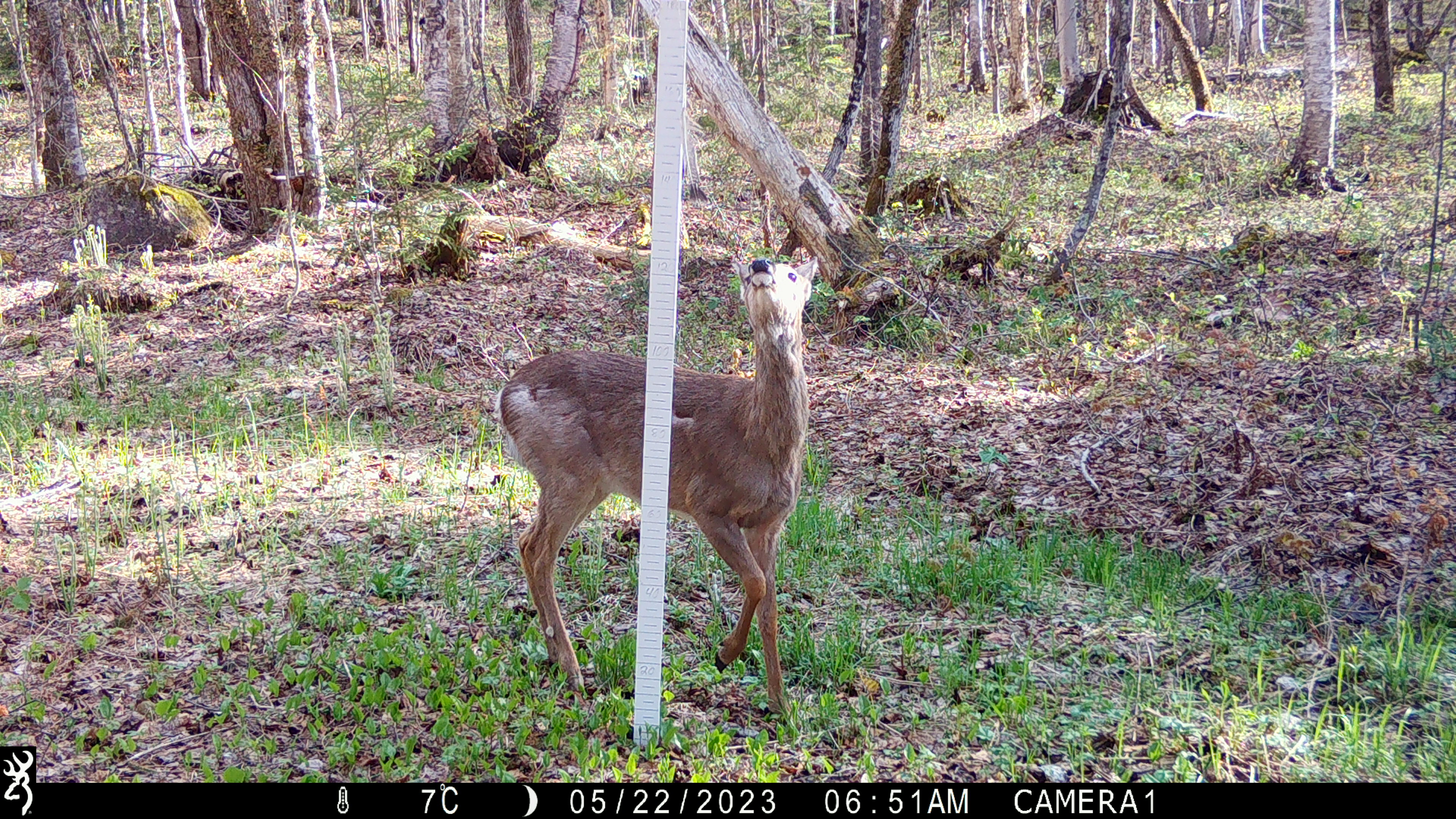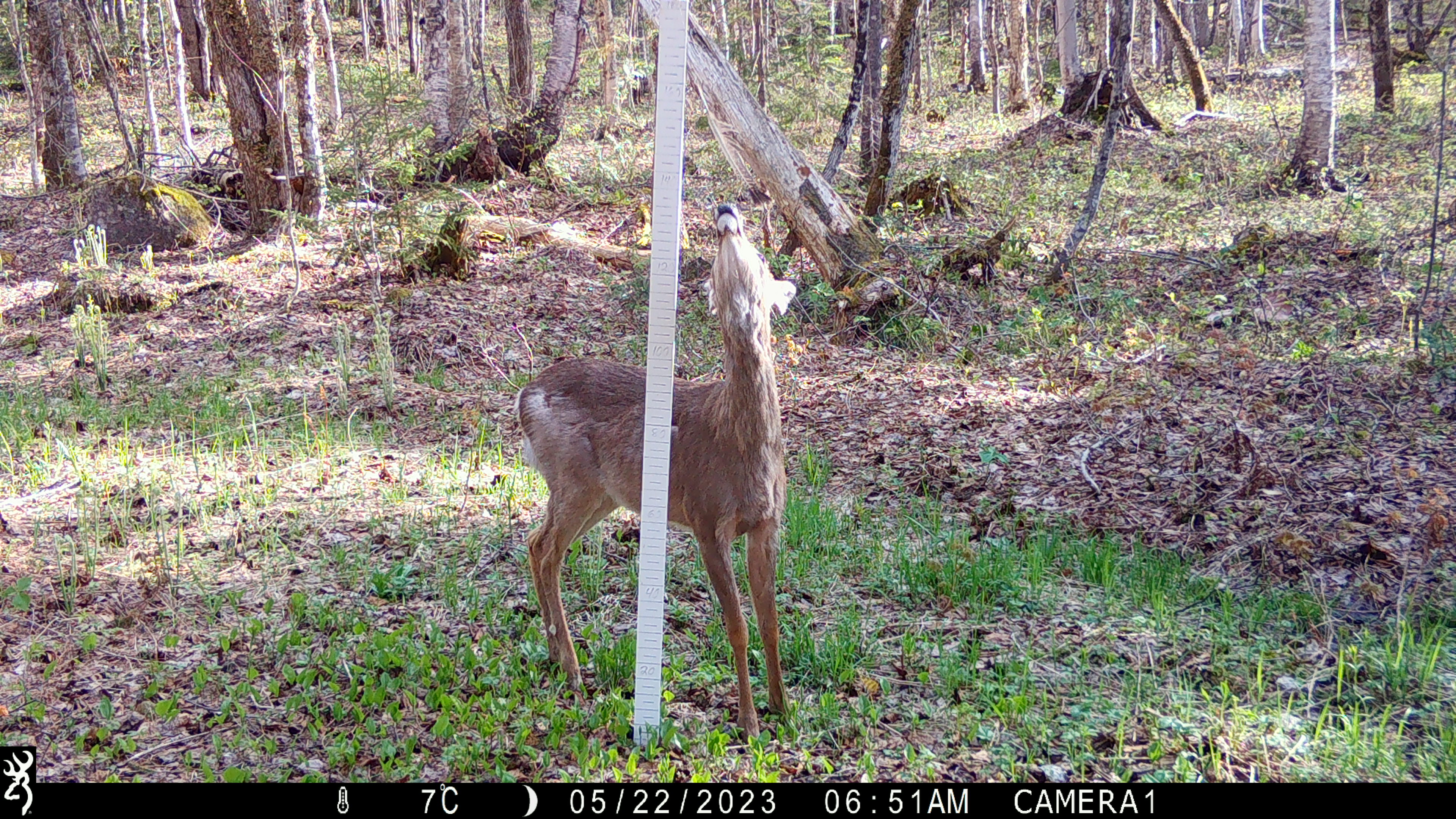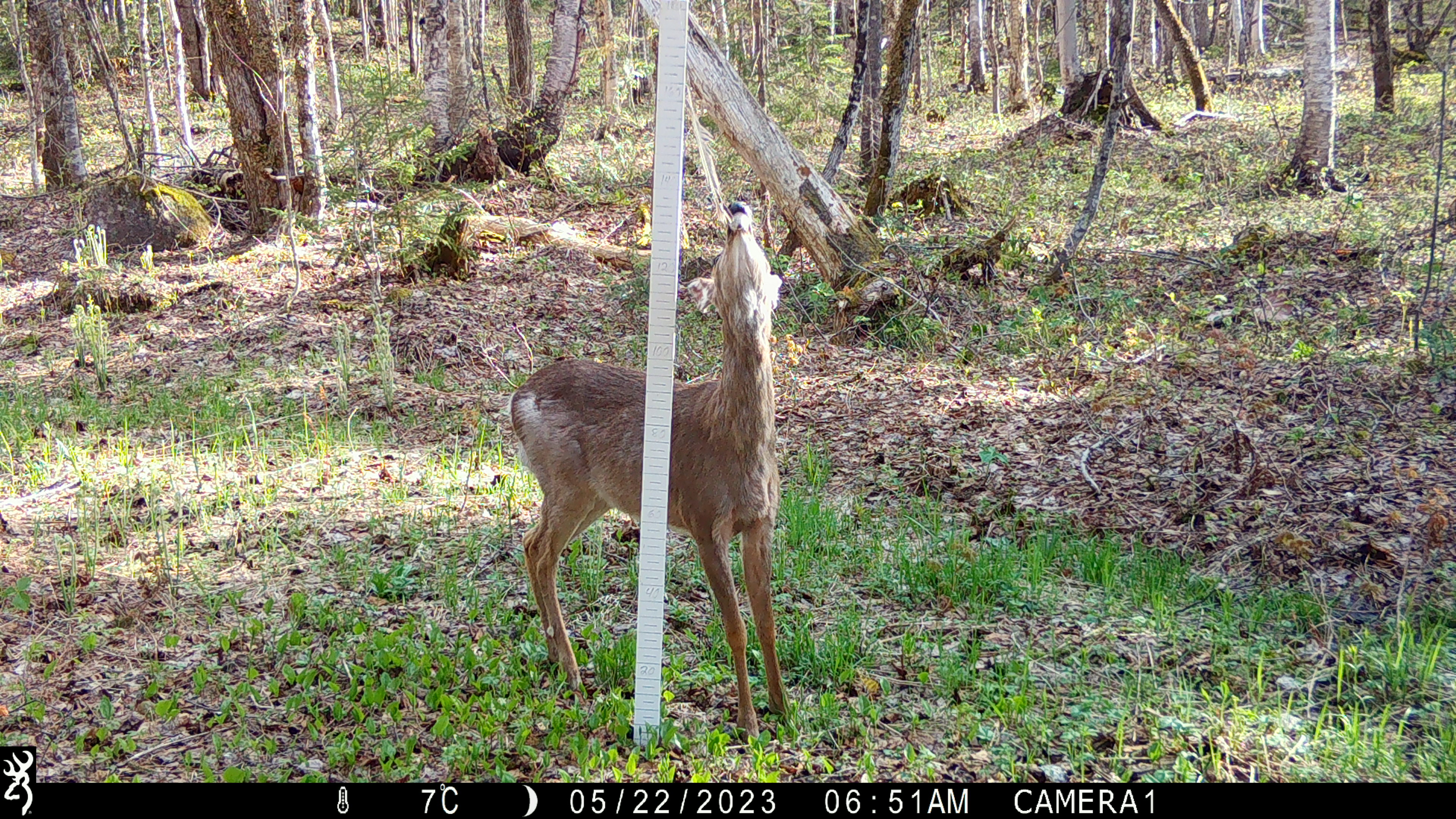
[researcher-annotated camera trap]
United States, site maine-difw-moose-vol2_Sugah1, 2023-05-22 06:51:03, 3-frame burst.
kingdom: Animalia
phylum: Chordata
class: Mammalia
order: Artiodactyla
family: Cervidae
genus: Odocoileus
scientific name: Odocoileus virginianus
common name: white-tailed deer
White-tailed deer (Odocoileus virginianus).